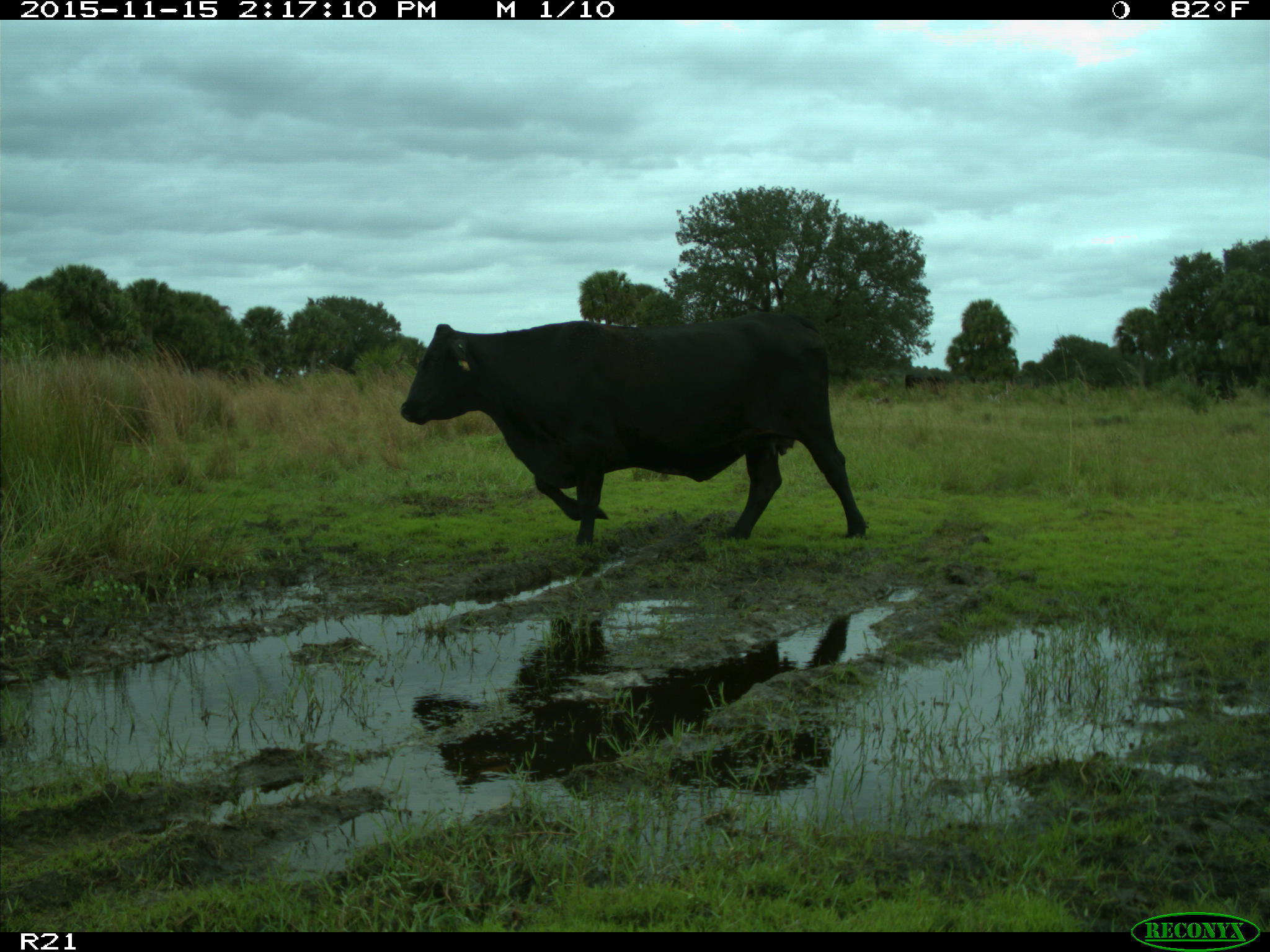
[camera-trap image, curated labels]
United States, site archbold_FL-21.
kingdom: Animalia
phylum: Chordata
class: Mammalia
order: Artiodactyla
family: Bovidae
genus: Bos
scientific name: Bos taurus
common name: domestic cow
Bos taurus (domestic cow).